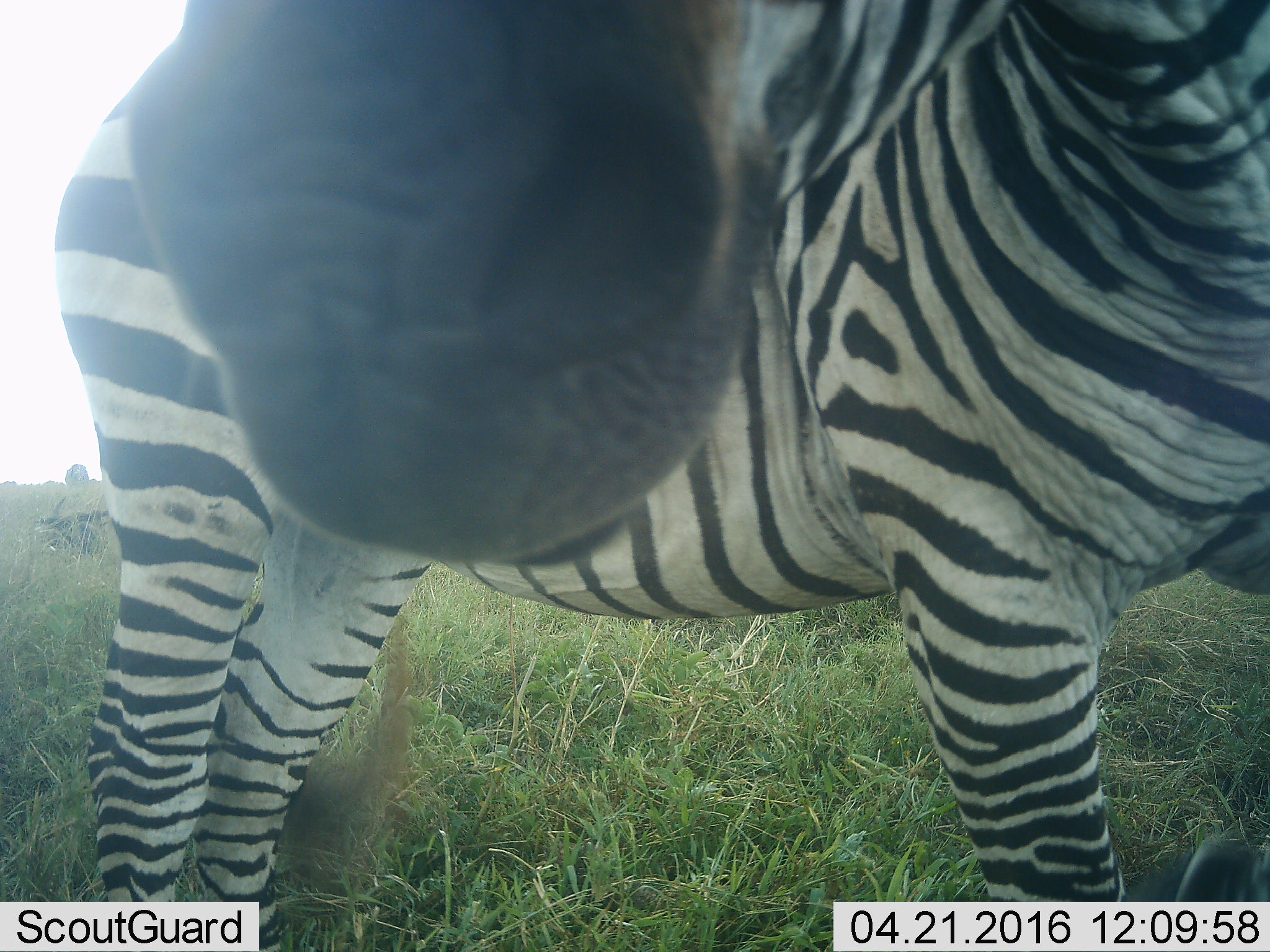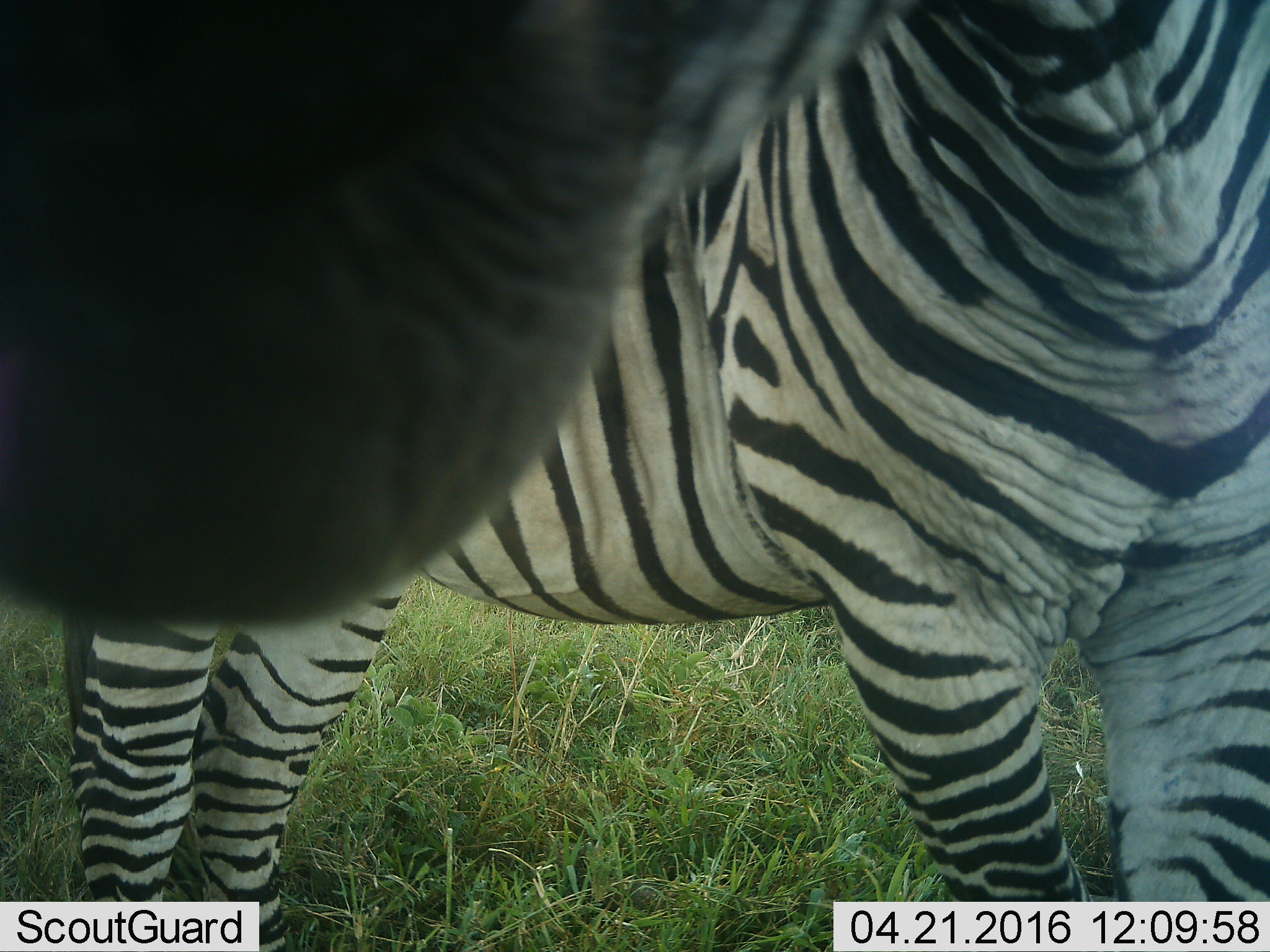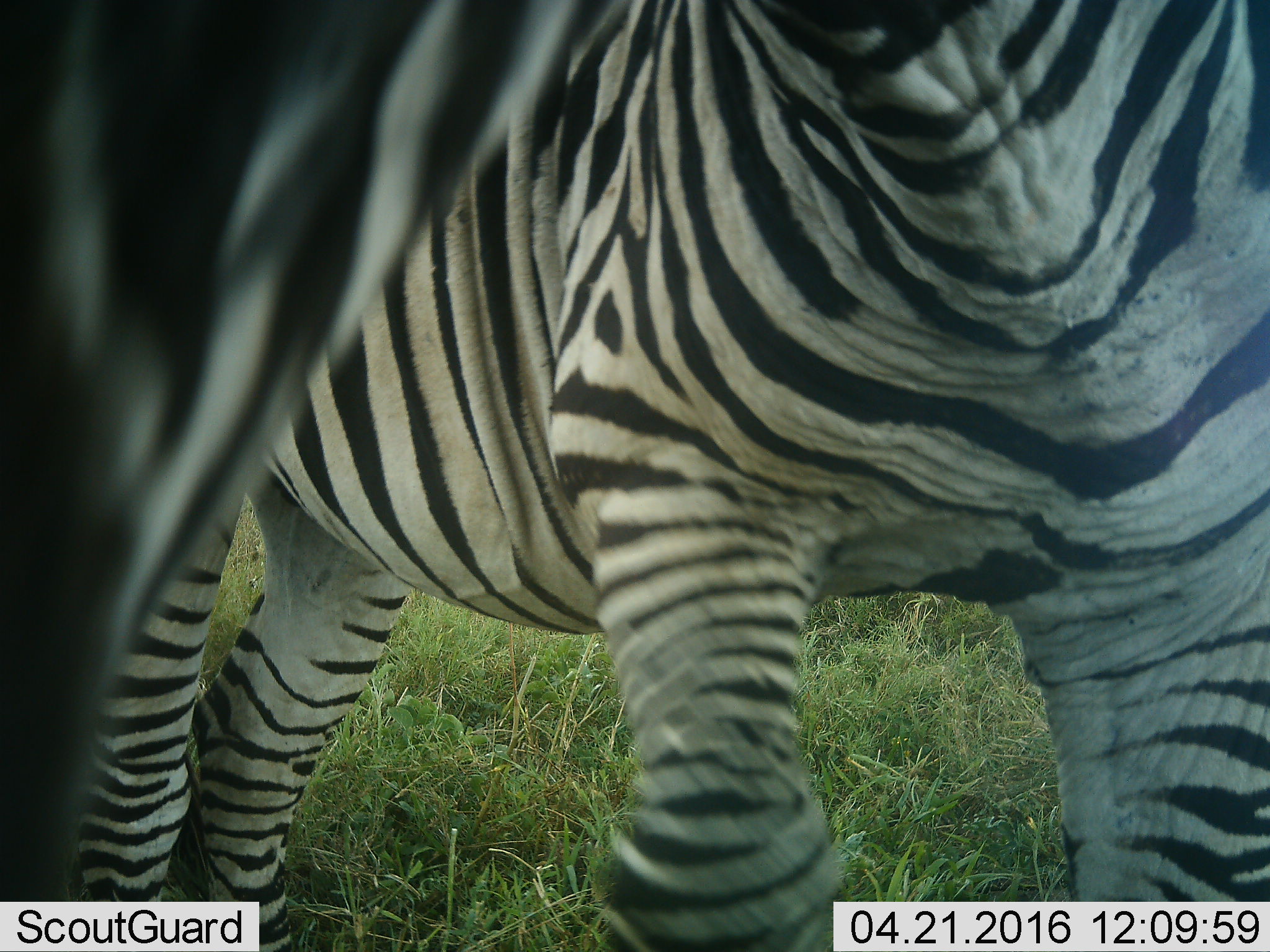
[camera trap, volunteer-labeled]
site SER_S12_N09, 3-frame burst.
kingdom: Animalia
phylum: Chordata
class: Mammalia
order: Perissodactyla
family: Equidae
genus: Equus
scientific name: Equus quagga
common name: plains zebra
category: zebraplains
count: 1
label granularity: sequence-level